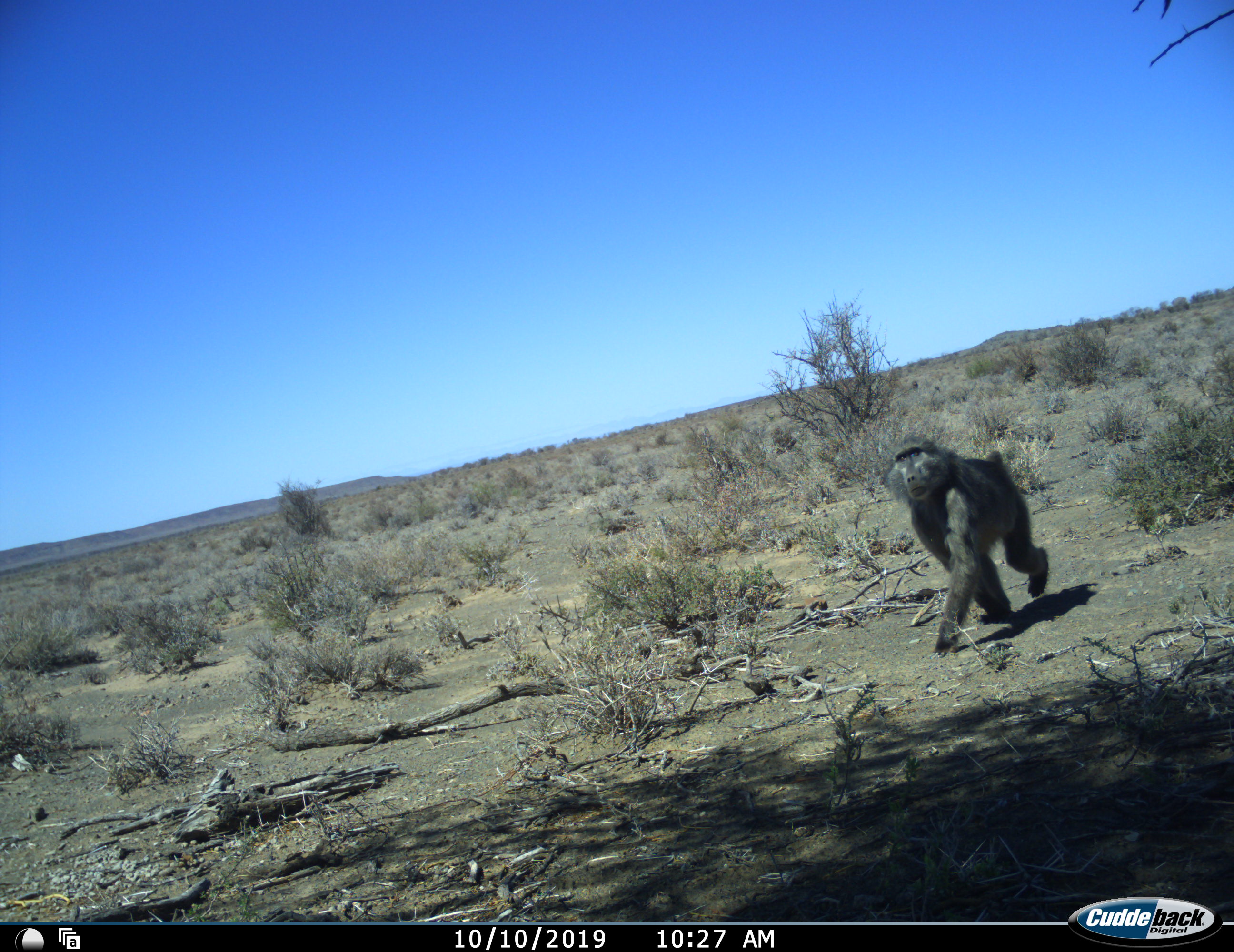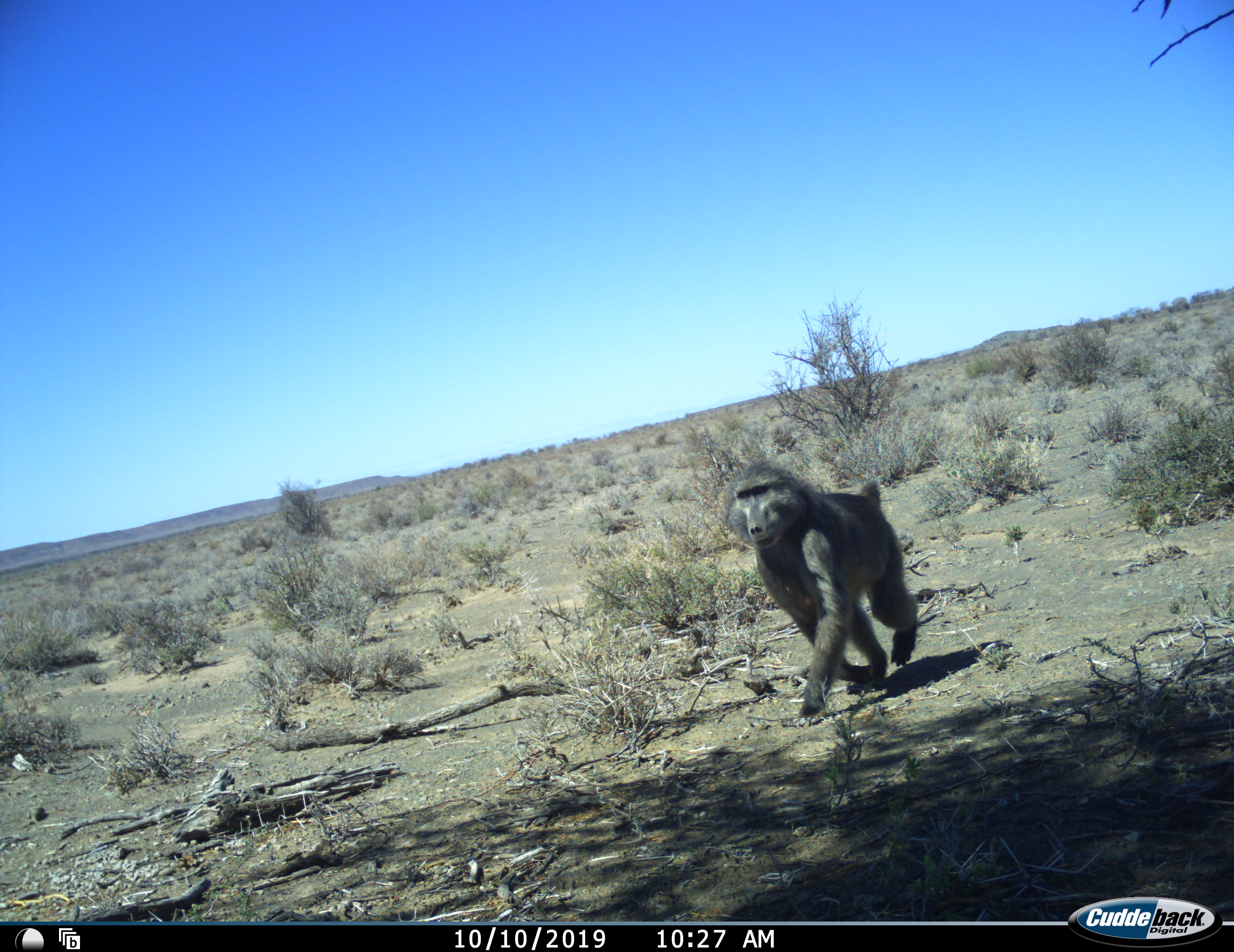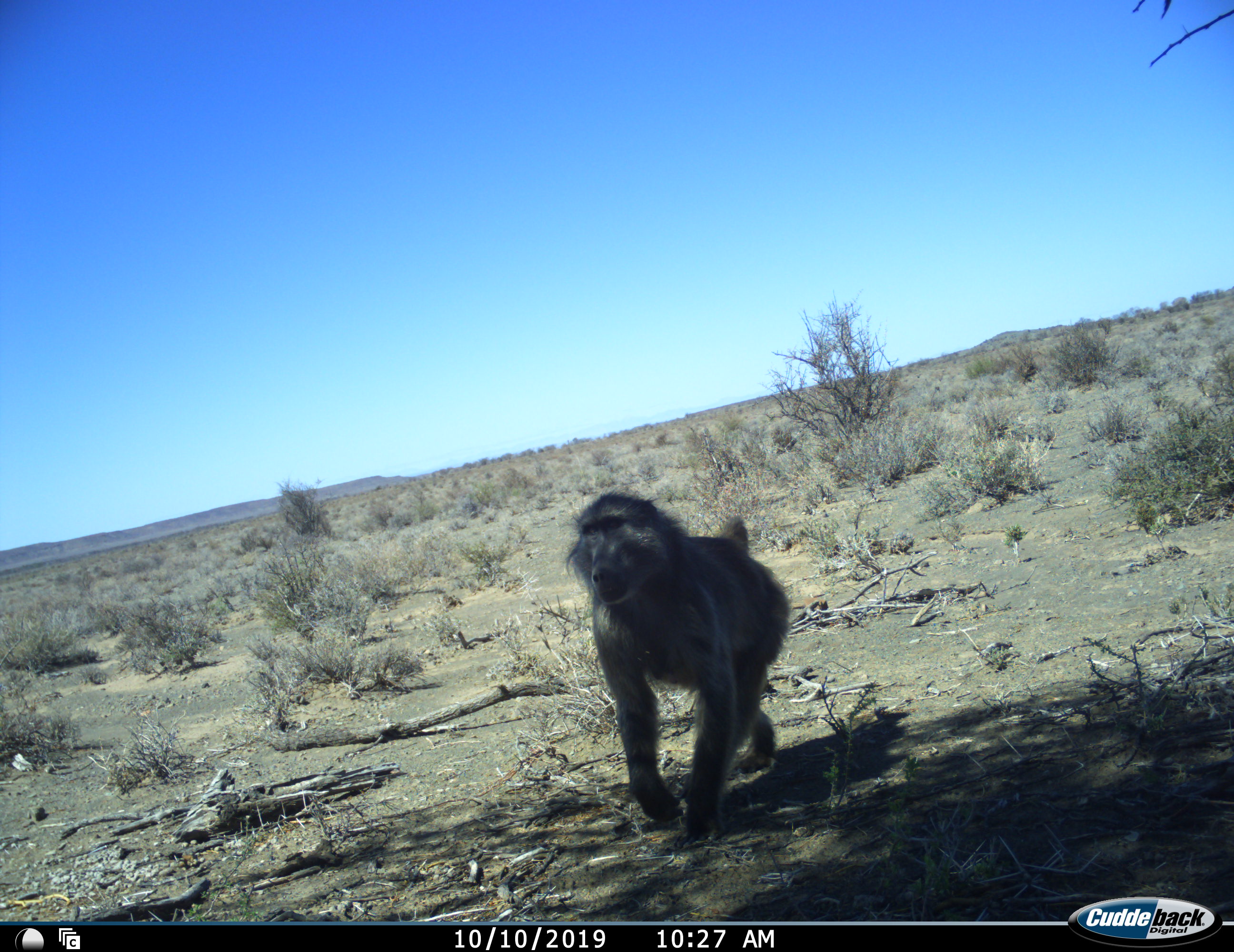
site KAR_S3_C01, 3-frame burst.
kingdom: Animalia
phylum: Chordata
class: Mammalia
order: Primates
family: Cercopithecidae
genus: Papio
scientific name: Papio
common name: baboon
Baboon (Papio), count 1. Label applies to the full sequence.